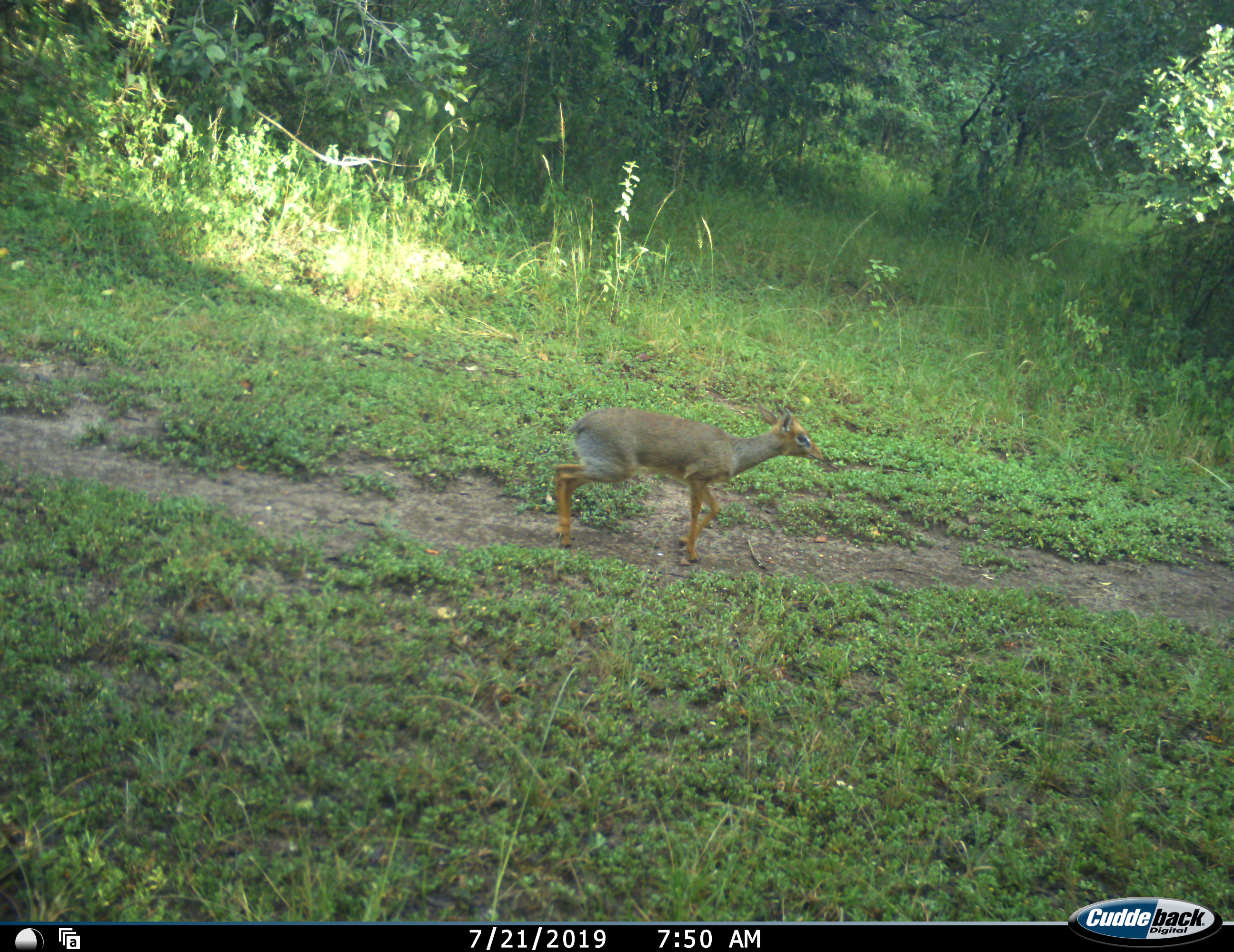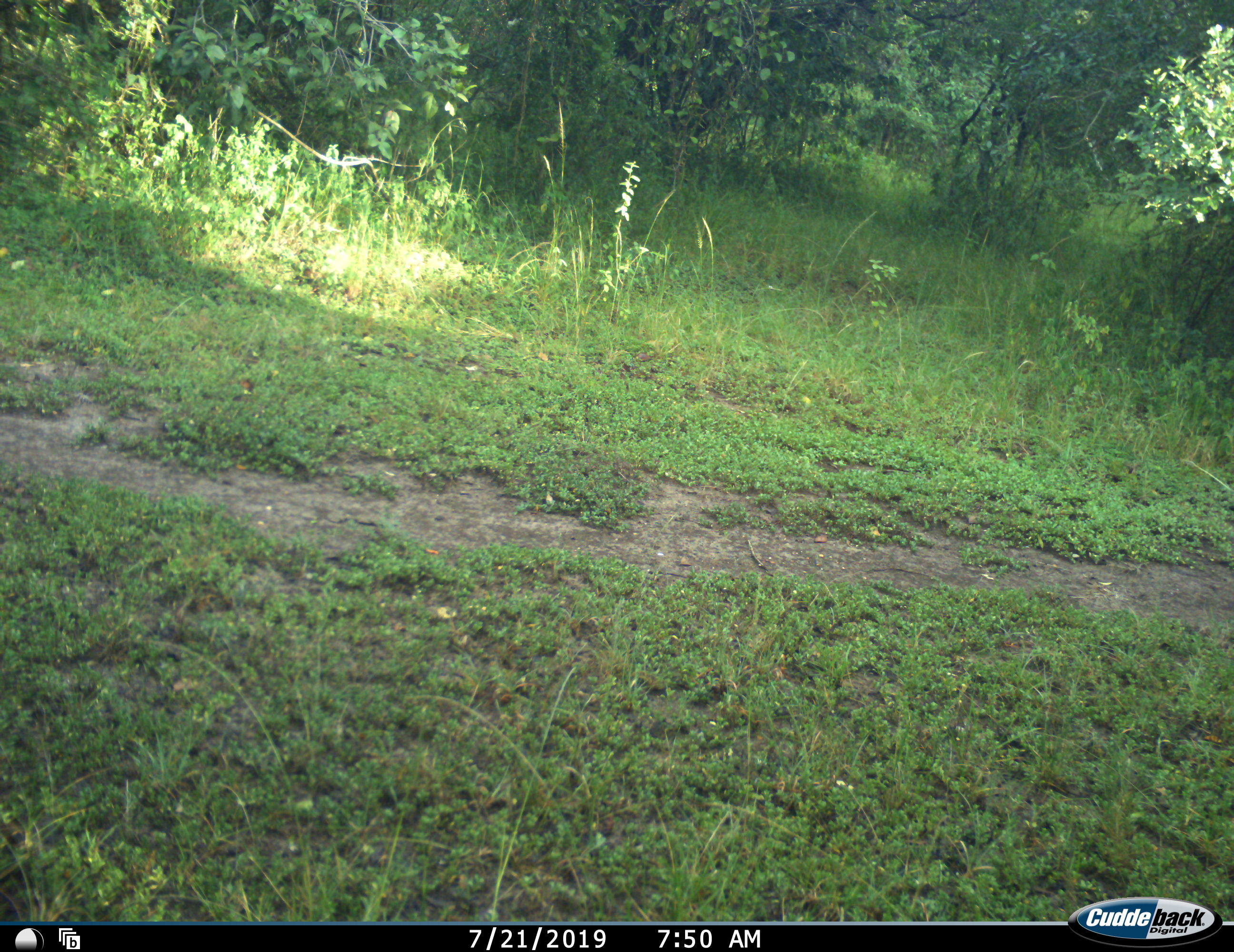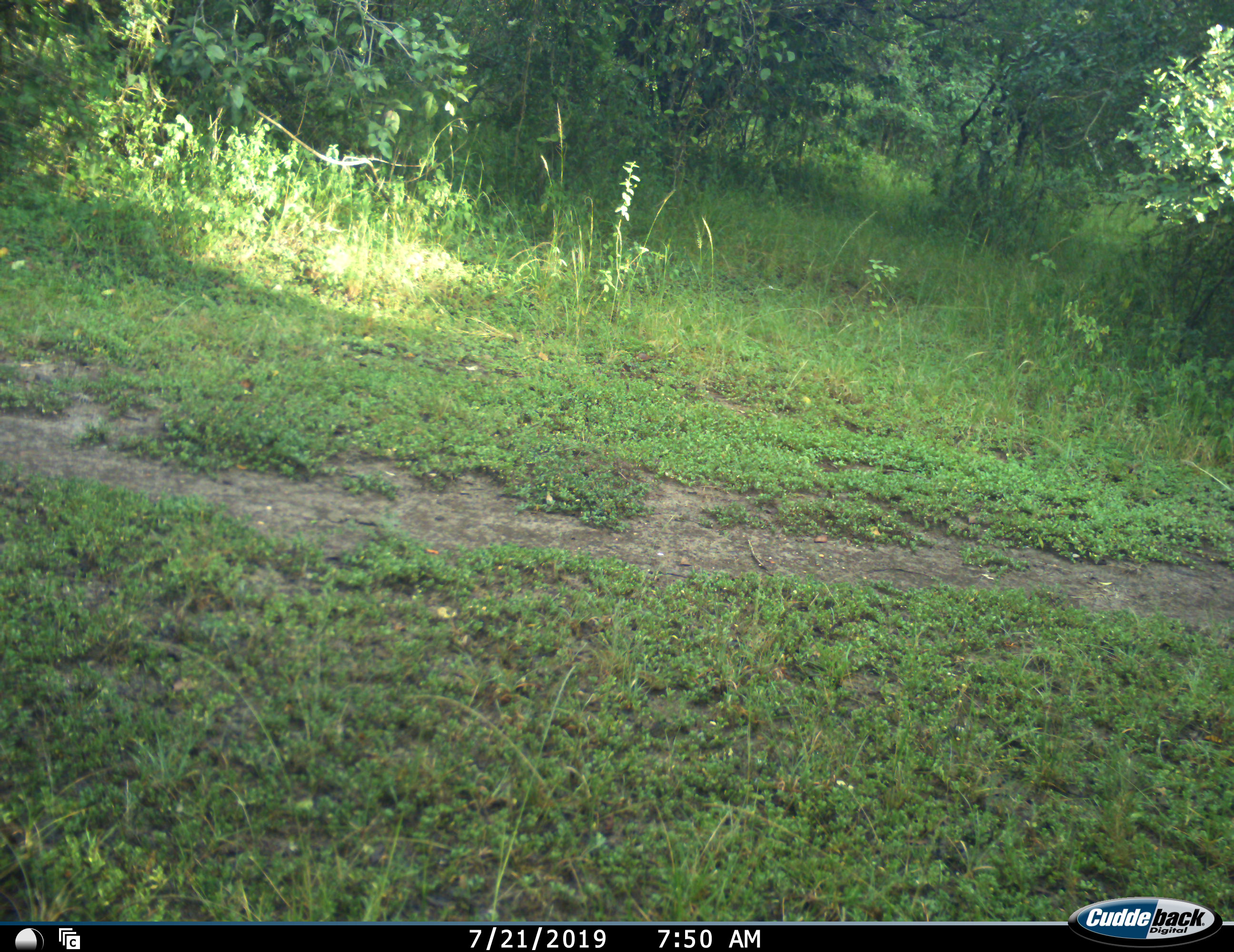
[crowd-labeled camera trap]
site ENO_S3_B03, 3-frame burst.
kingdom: Animalia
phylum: Chordata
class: Mammalia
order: Artiodactyla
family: Bovidae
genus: Madoqua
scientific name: Madoqua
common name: dik-dik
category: dikdik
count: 1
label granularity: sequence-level